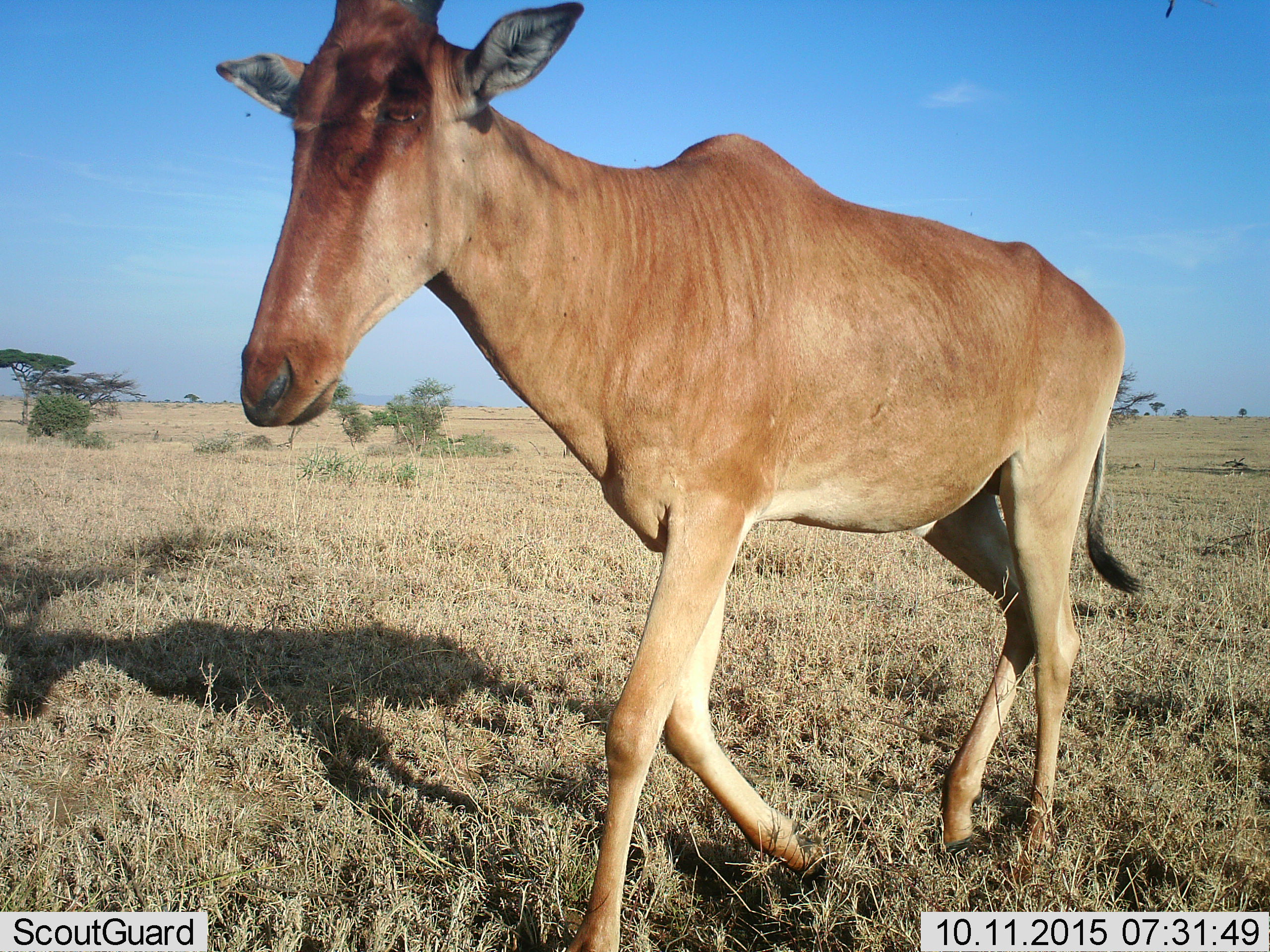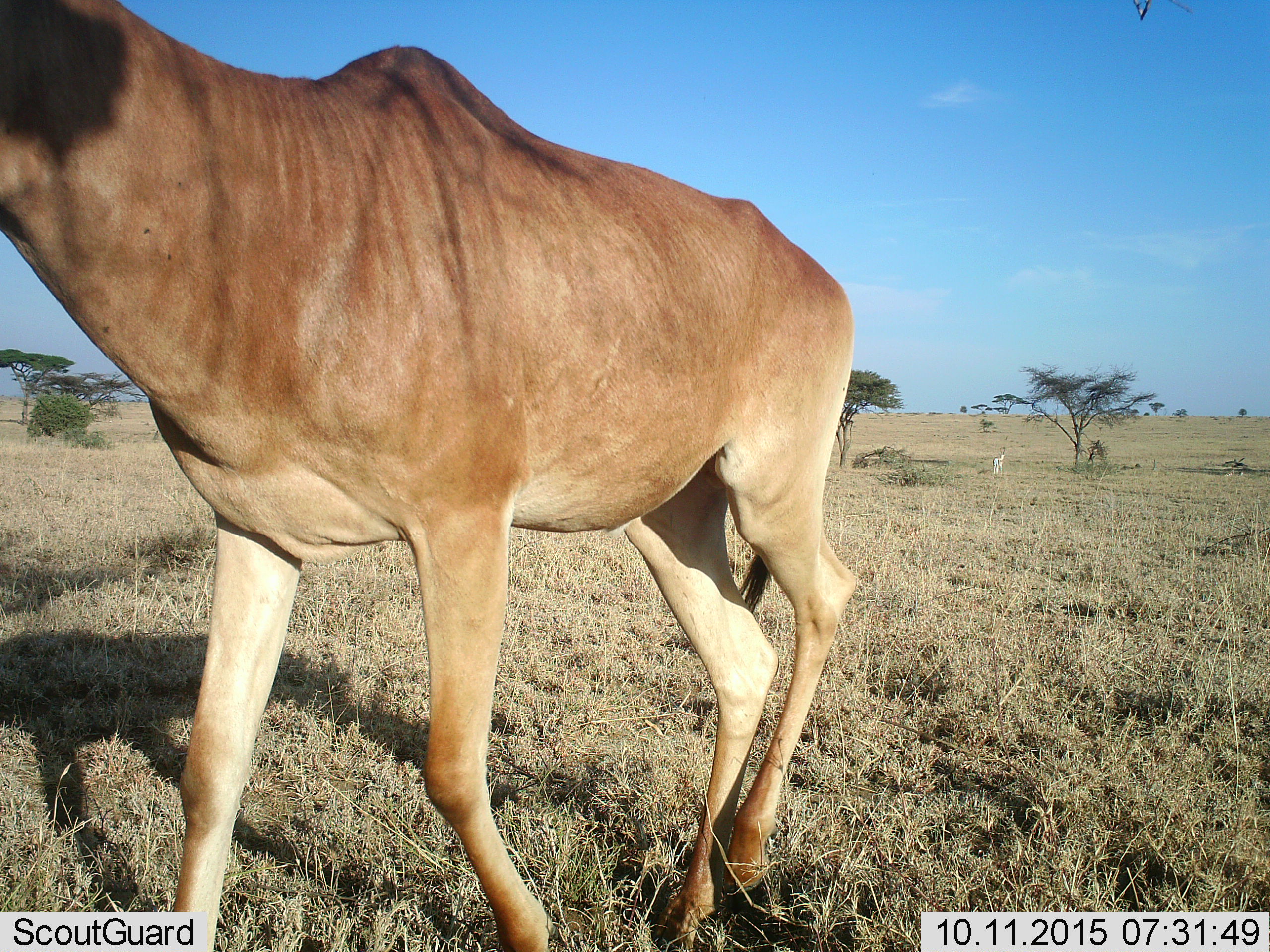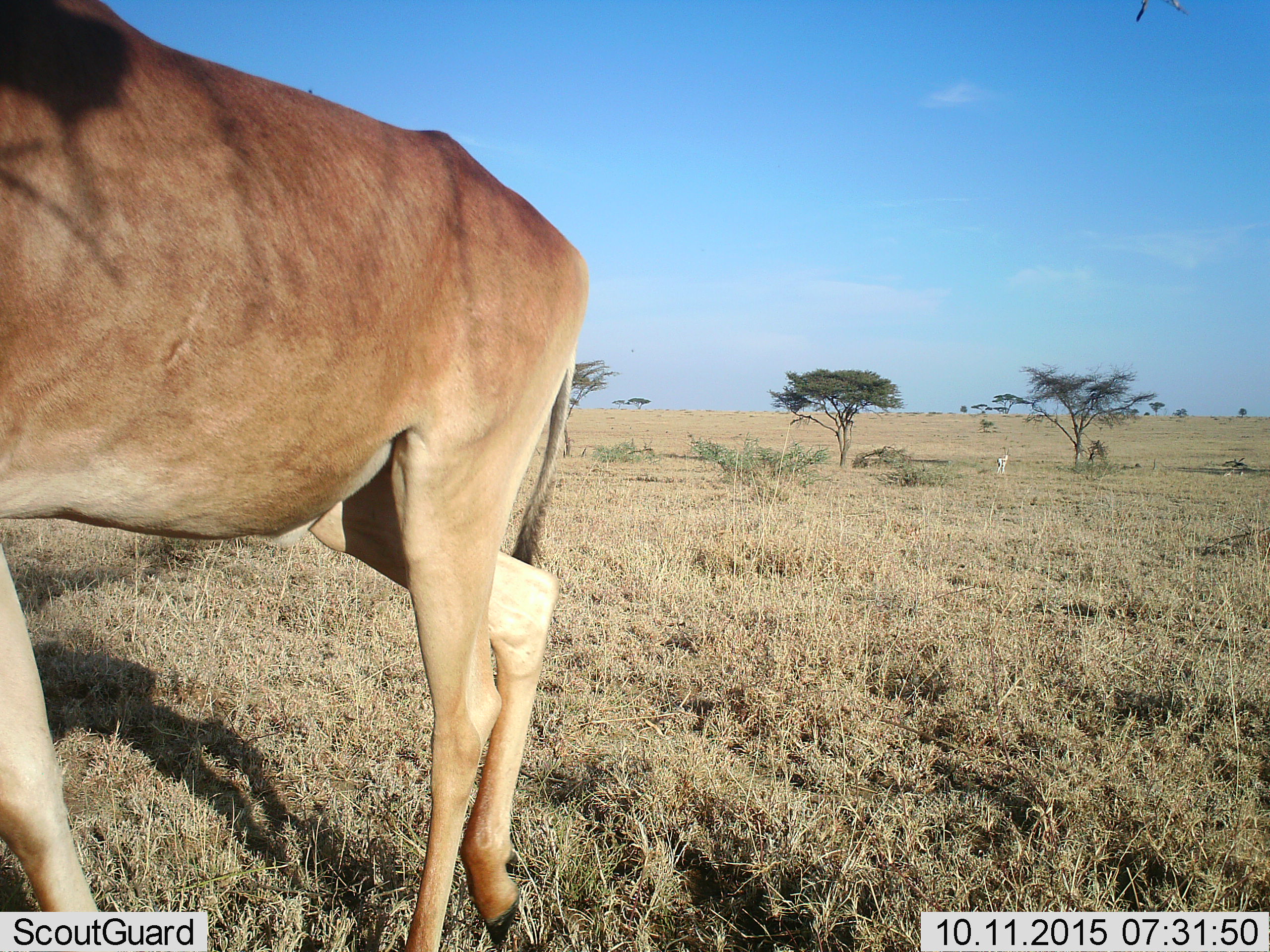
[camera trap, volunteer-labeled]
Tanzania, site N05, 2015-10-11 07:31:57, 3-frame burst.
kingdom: Animalia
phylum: Chordata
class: Mammalia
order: Artiodactyla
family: Bovidae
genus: Alcelaphus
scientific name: Alcelaphus buselaphus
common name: hartebeest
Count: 1.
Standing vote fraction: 0%.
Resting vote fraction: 0%.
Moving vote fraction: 100%.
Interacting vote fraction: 0%.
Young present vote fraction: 0%.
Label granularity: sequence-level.